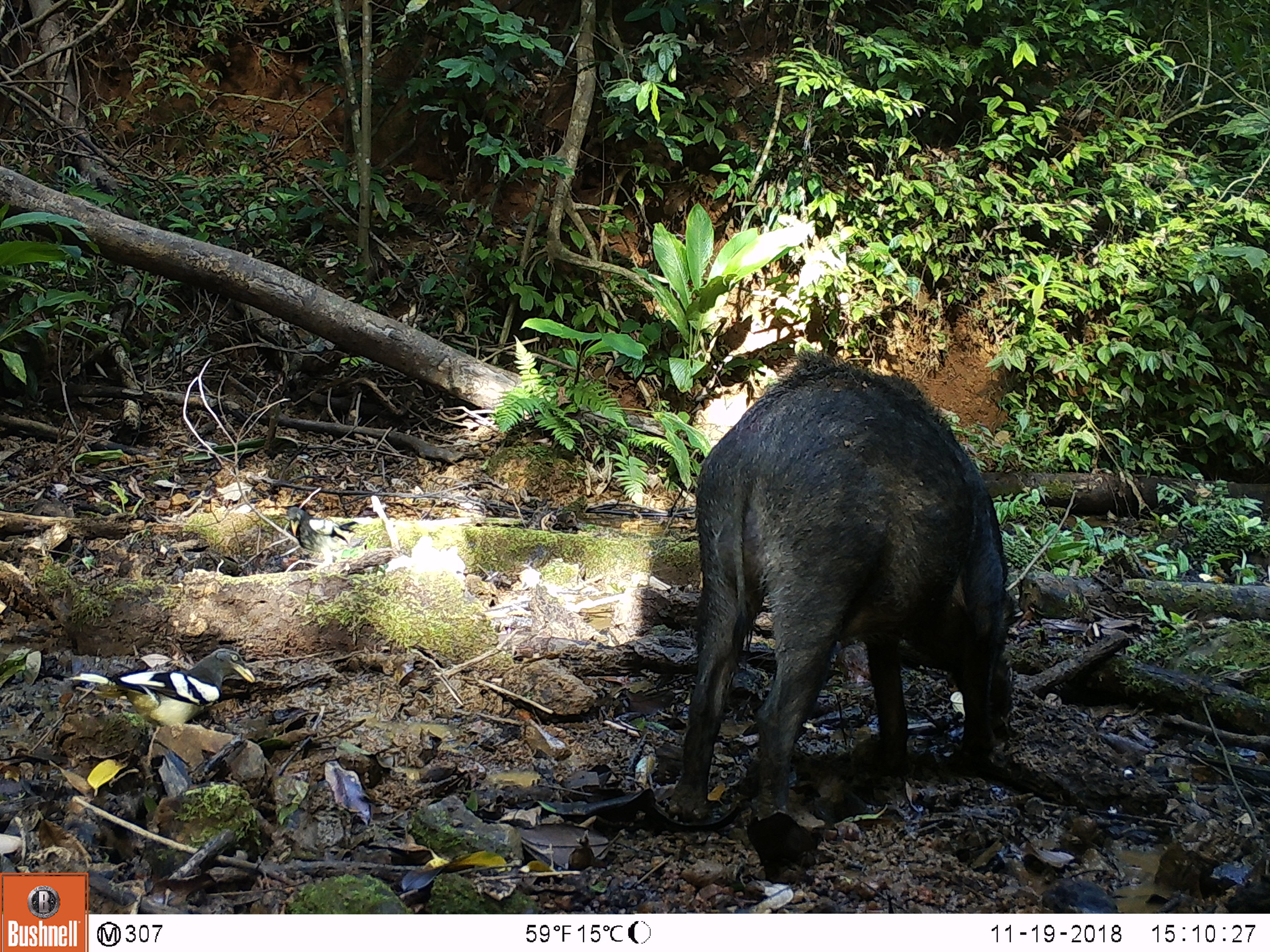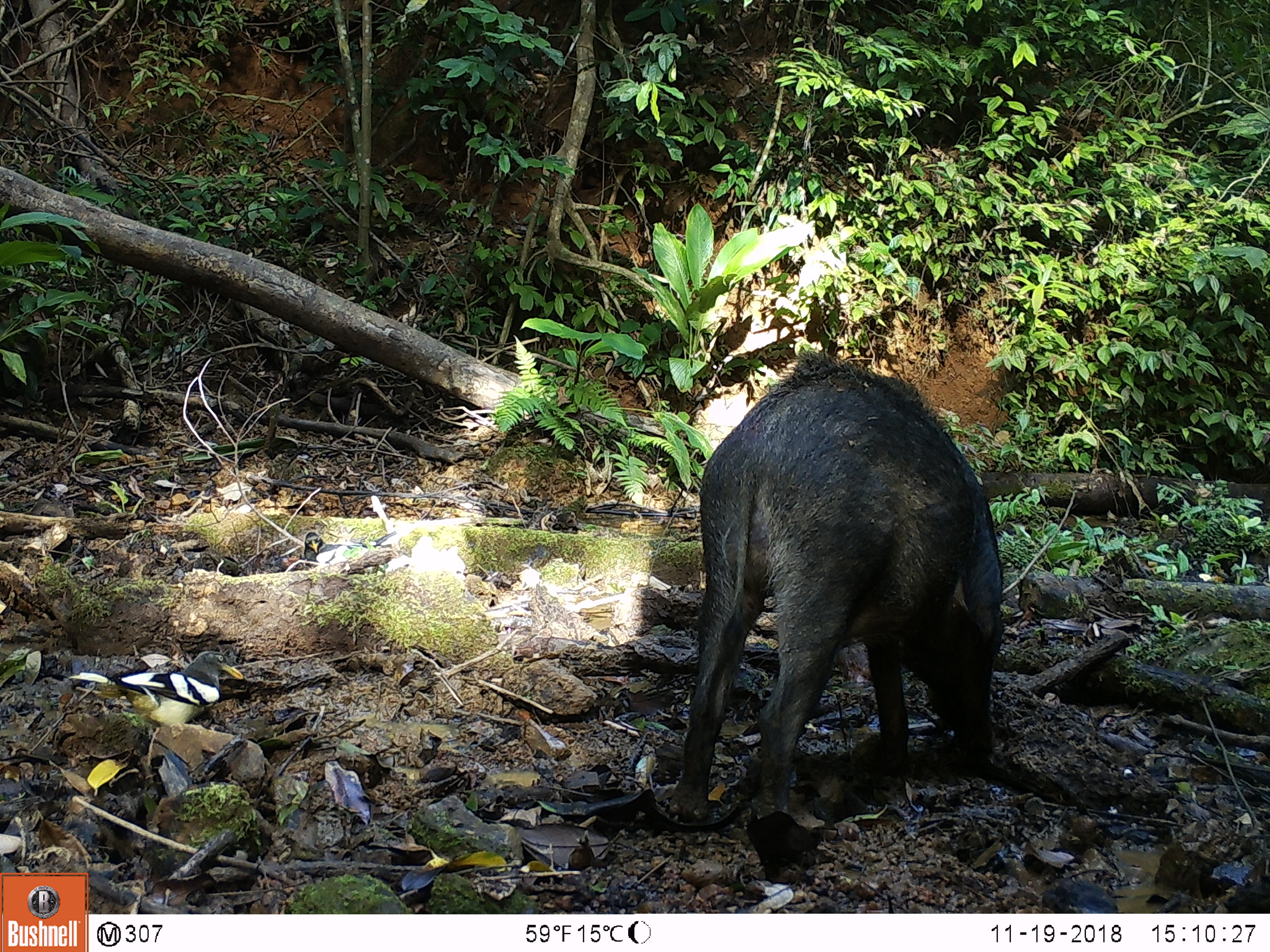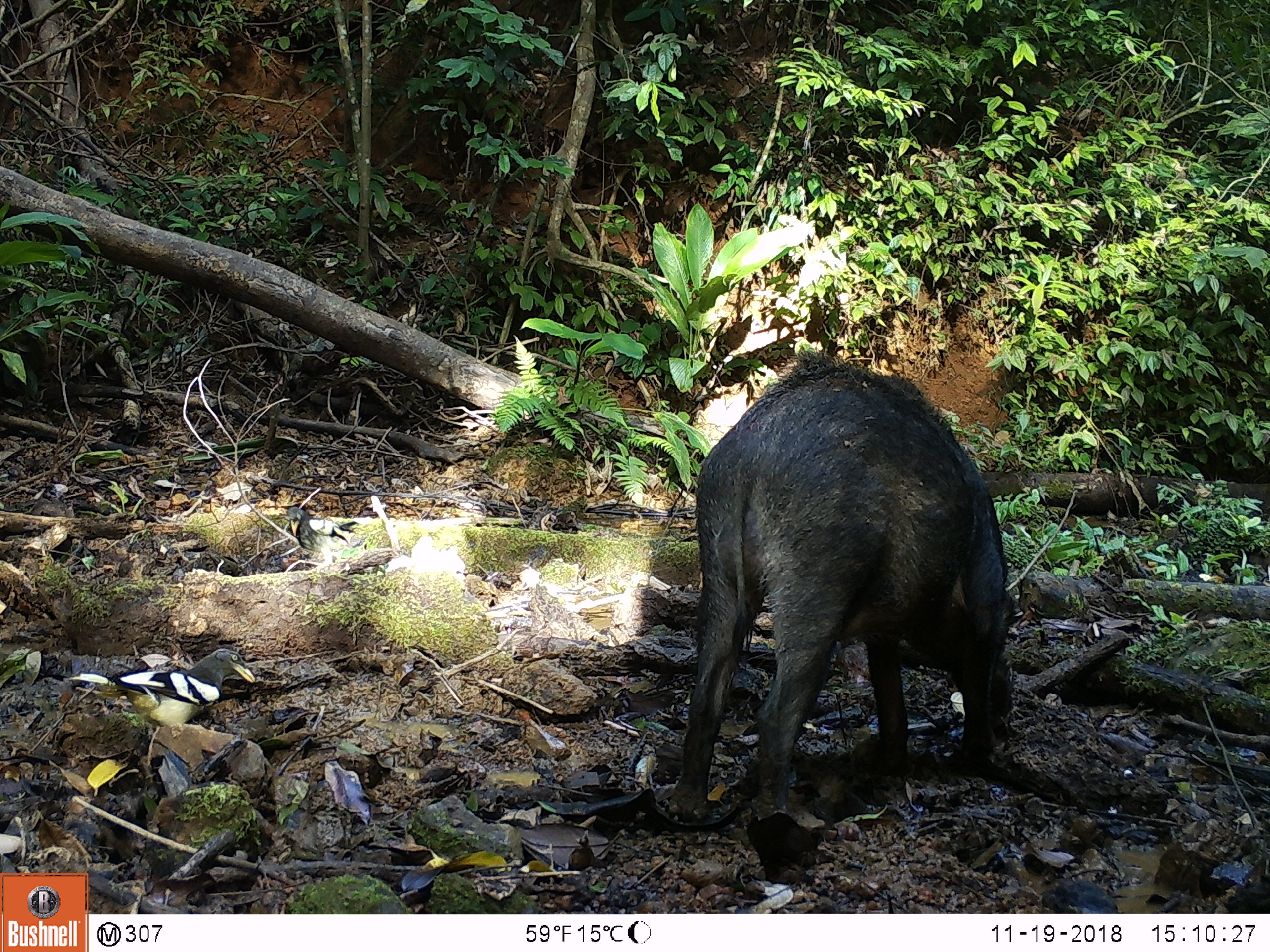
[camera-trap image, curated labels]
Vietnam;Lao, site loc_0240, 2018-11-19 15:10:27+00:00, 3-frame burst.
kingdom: Animalia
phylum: Chordata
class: Aves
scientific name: Aves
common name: bird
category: unidentified bird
Unidentified bird (bird) (Aves). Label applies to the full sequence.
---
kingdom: Animalia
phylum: Chordata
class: Mammalia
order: Artiodactyla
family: Suidae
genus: Sus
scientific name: Sus scrofa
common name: eurasian wild pig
Eurasian wild pig (Sus scrofa). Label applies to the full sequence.